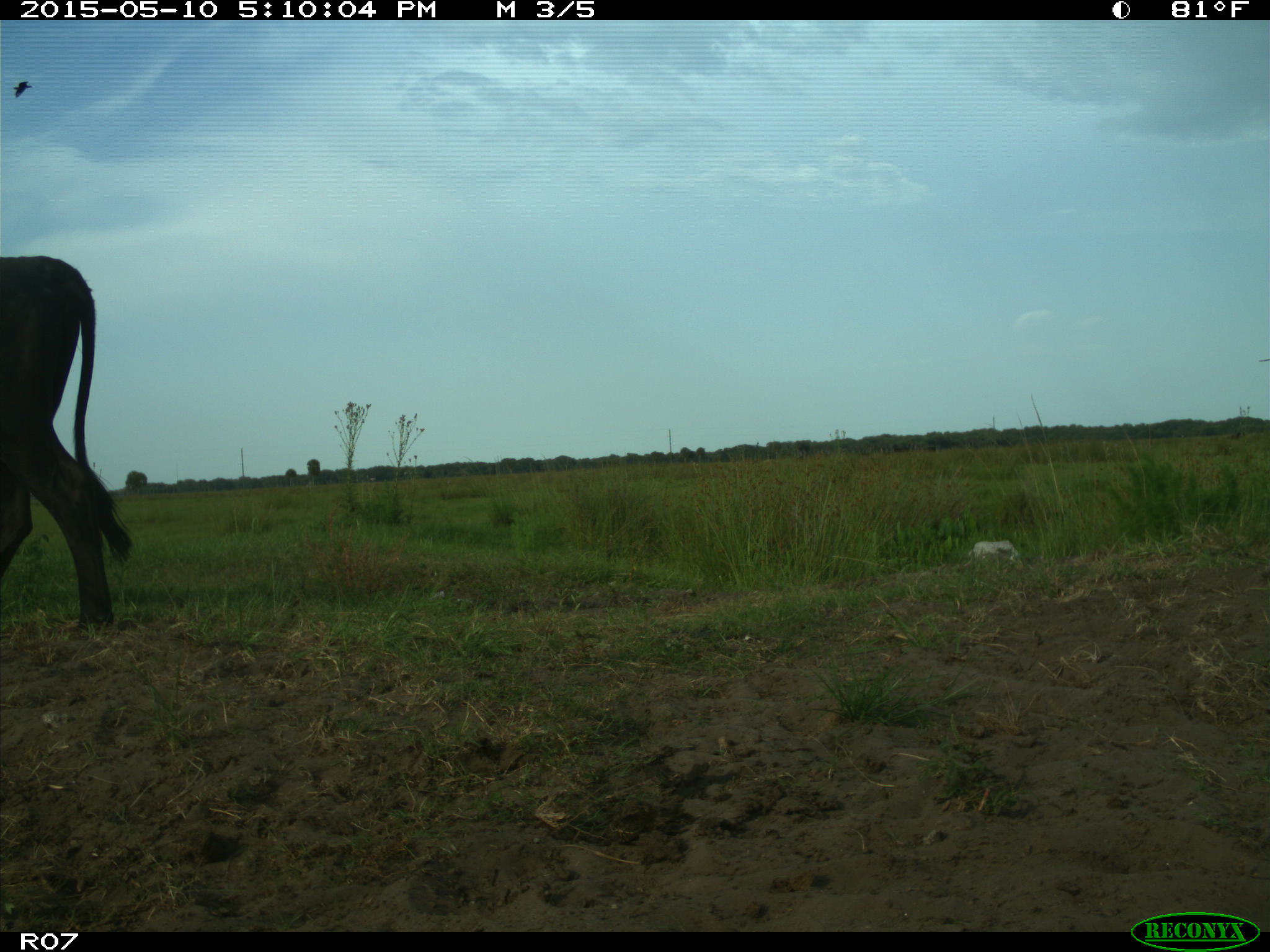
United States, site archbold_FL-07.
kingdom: Animalia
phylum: Chordata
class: Mammalia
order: Artiodactyla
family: Bovidae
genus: Bos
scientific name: Bos taurus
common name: domestic cow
Bos taurus (domestic cow).